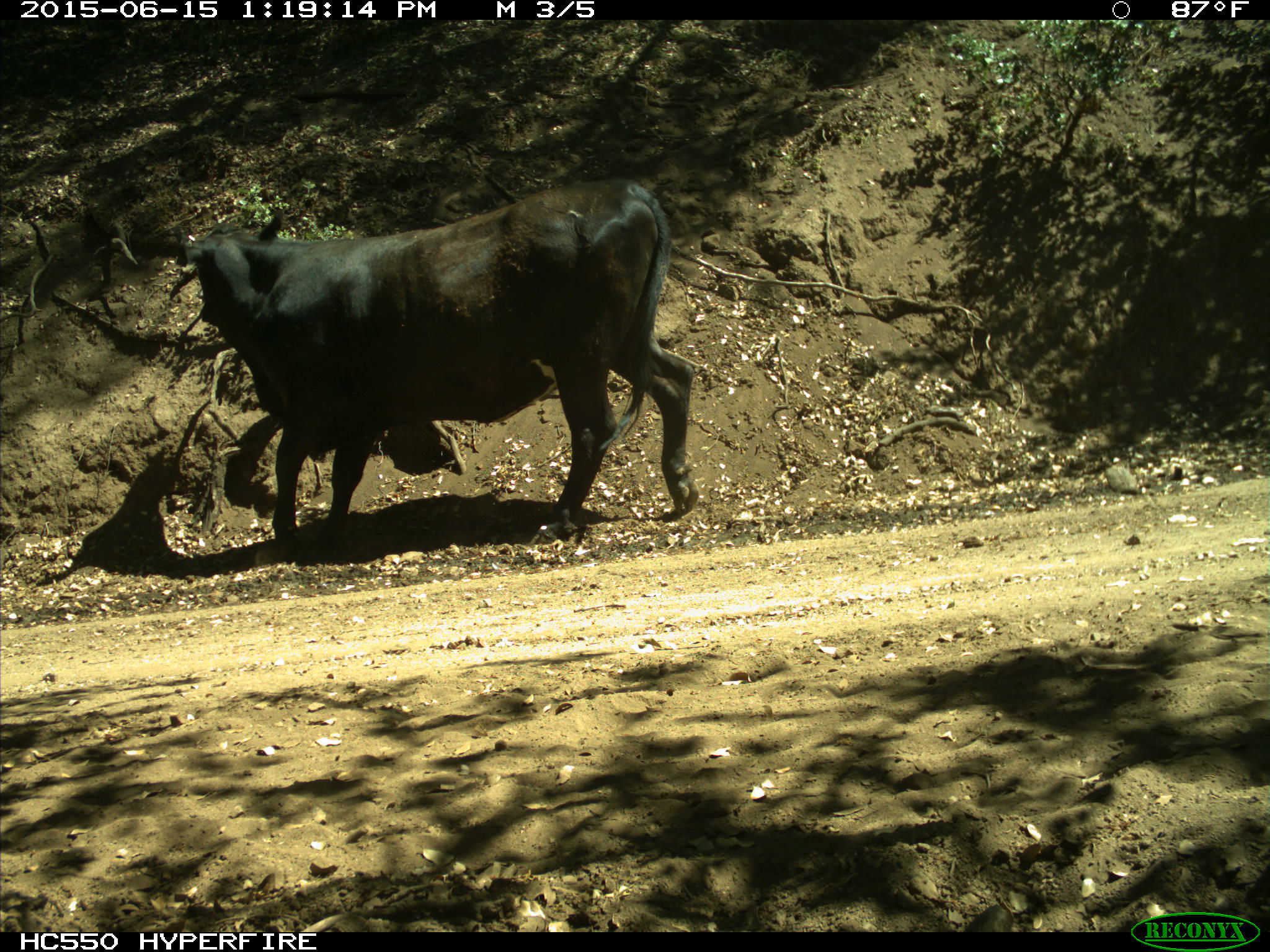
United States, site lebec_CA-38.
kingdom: Animalia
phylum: Chordata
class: Mammalia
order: Artiodactyla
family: Bovidae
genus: Bos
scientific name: Bos taurus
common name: domestic cow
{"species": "Bos taurus (domestic cow)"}